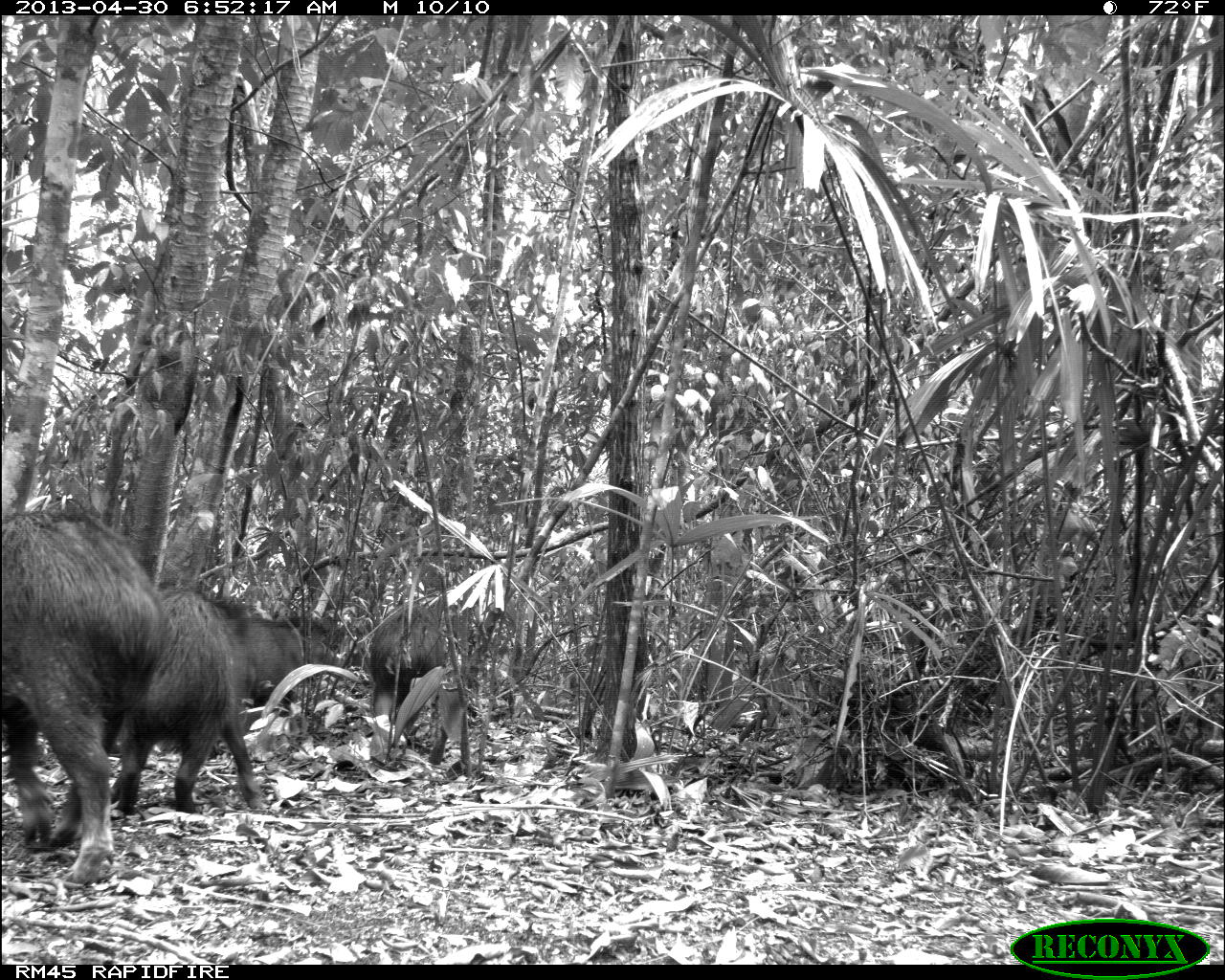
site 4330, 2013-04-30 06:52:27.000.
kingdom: Animalia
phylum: Chordata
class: Mammalia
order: Artiodactyla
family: Tayassuidae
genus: Tayassu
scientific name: Tayassu pecari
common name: white-lipped peccary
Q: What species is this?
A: Tayassu pecari (white-lipped peccary).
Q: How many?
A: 5.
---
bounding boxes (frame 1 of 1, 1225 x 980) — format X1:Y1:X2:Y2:
tayassu pecari: 0:497:173:882; 104:580:266:814; 207:605:339:760; 364:603:451:763